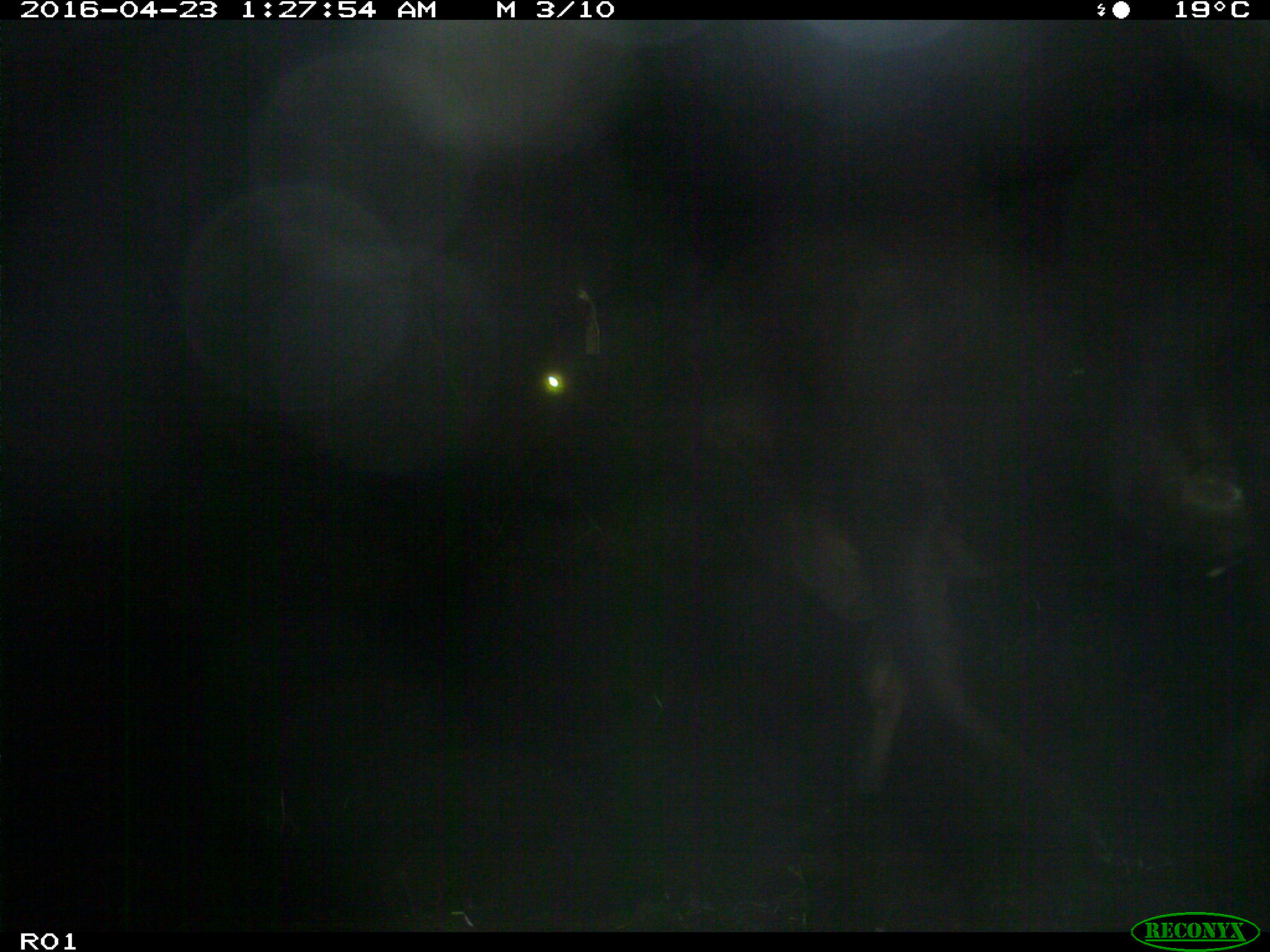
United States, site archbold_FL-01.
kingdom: Animalia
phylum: Chordata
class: Mammalia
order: Artiodactyla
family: Bovidae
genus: Bos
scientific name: Bos taurus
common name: domestic cow